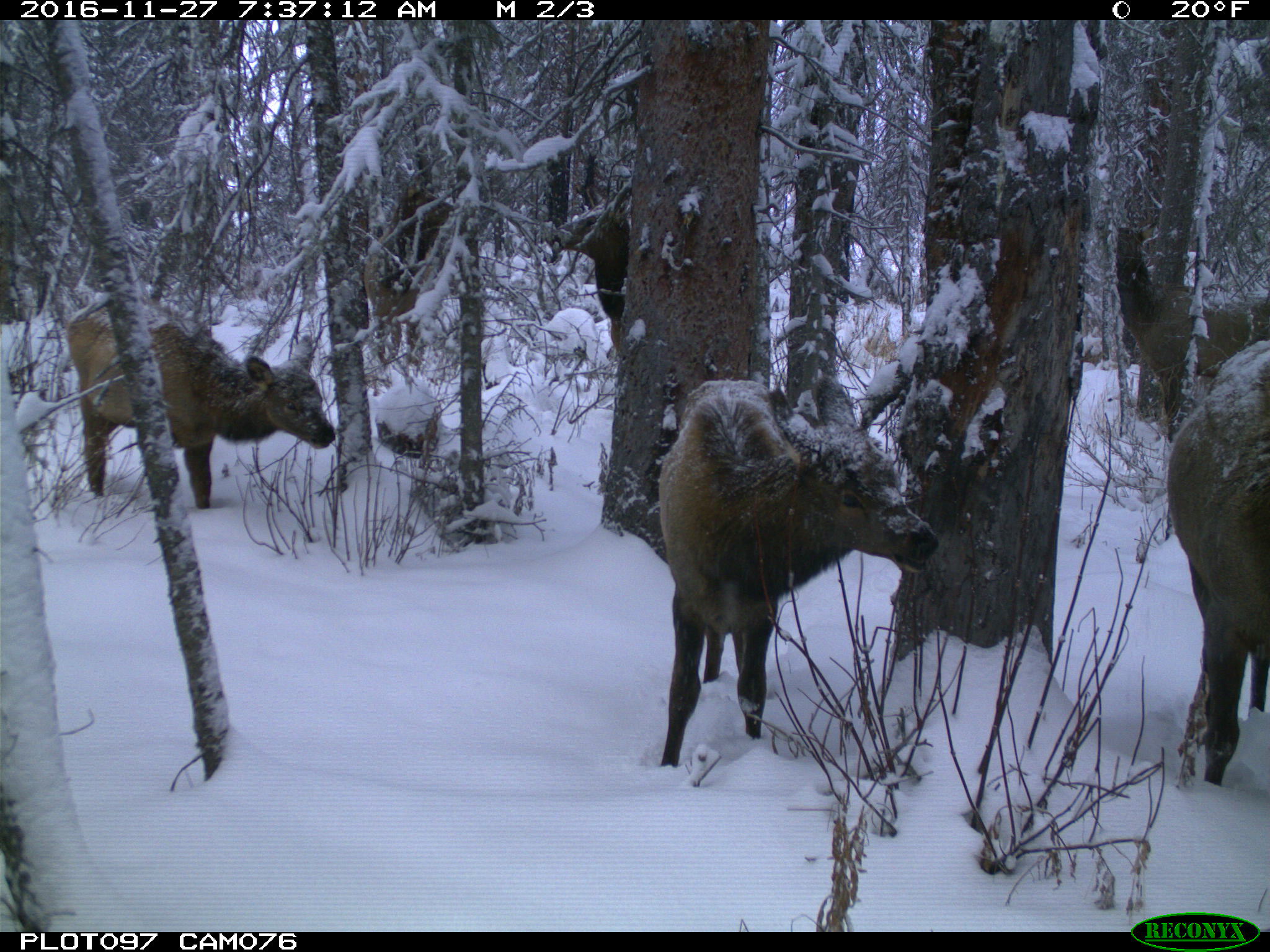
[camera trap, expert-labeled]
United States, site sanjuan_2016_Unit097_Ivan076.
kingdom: Animalia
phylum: Chordata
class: Mammalia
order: Artiodactyla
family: Cervidae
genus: Cervus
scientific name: Cervus elaphus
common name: red deer